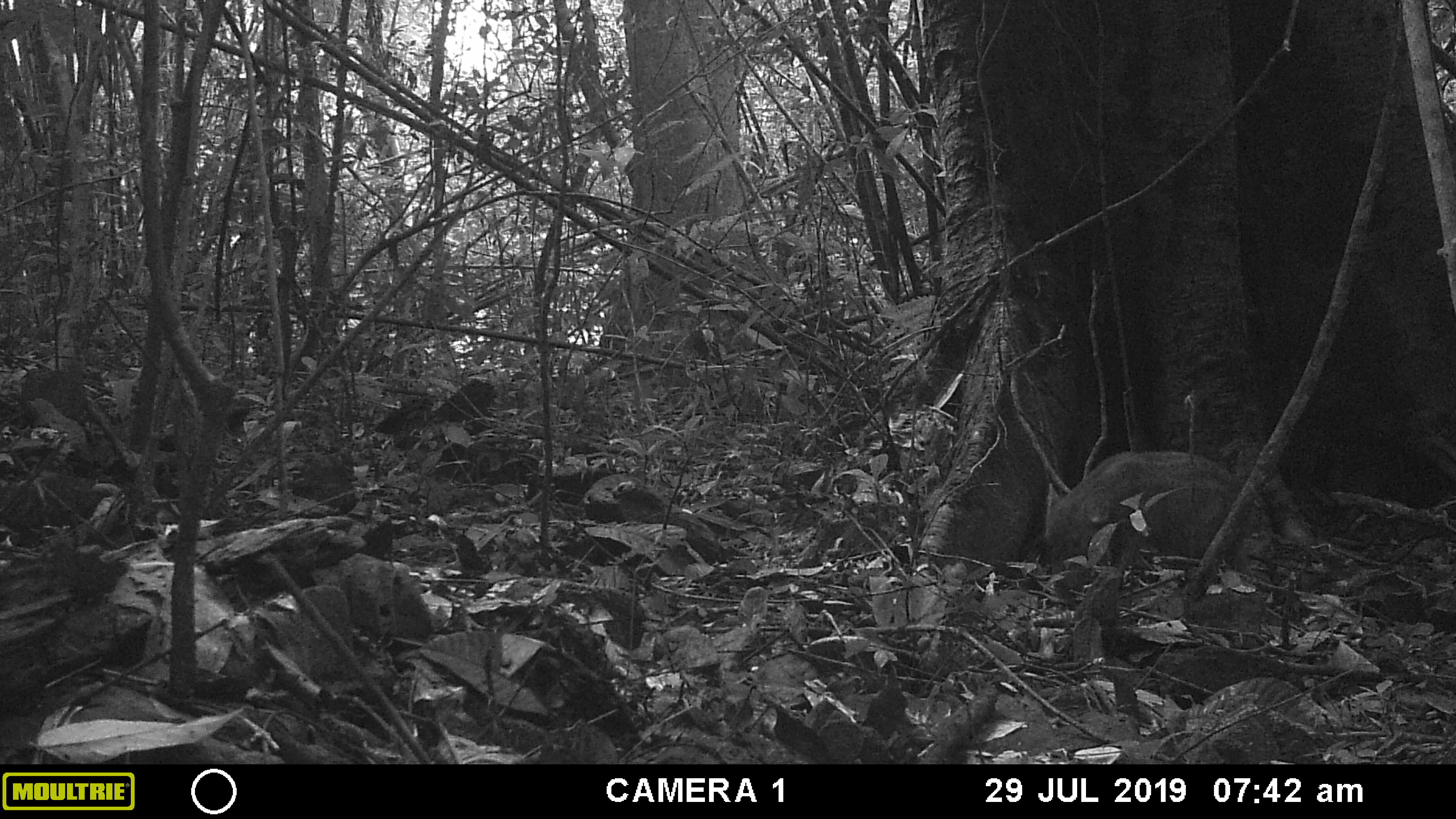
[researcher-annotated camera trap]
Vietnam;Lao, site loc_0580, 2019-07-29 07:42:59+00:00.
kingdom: Animalia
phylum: Chordata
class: Mammalia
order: Artiodactyla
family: Suidae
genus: Sus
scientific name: Sus scrofa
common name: eurasian wild pig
Eurasian wild pig (Sus scrofa). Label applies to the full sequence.